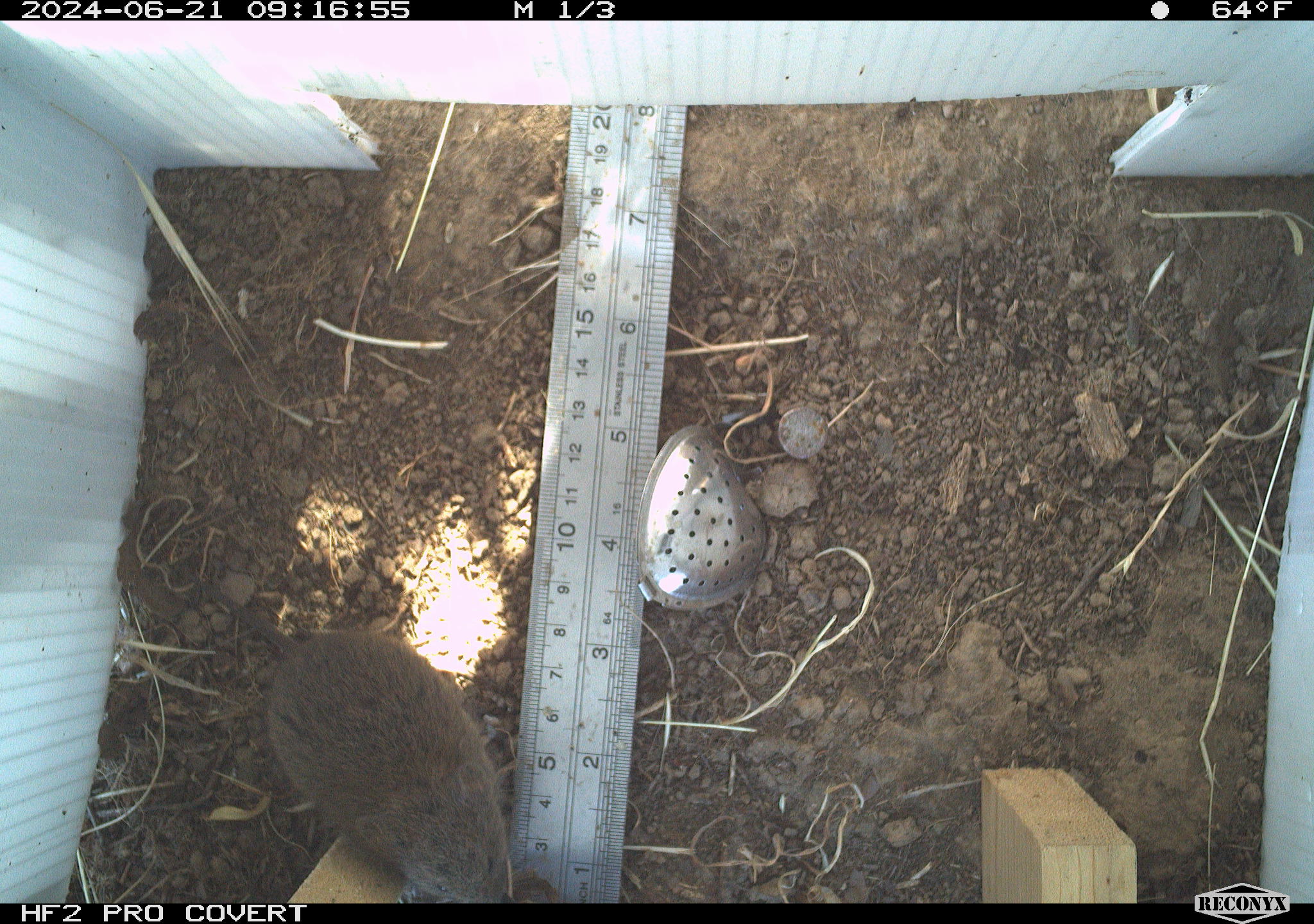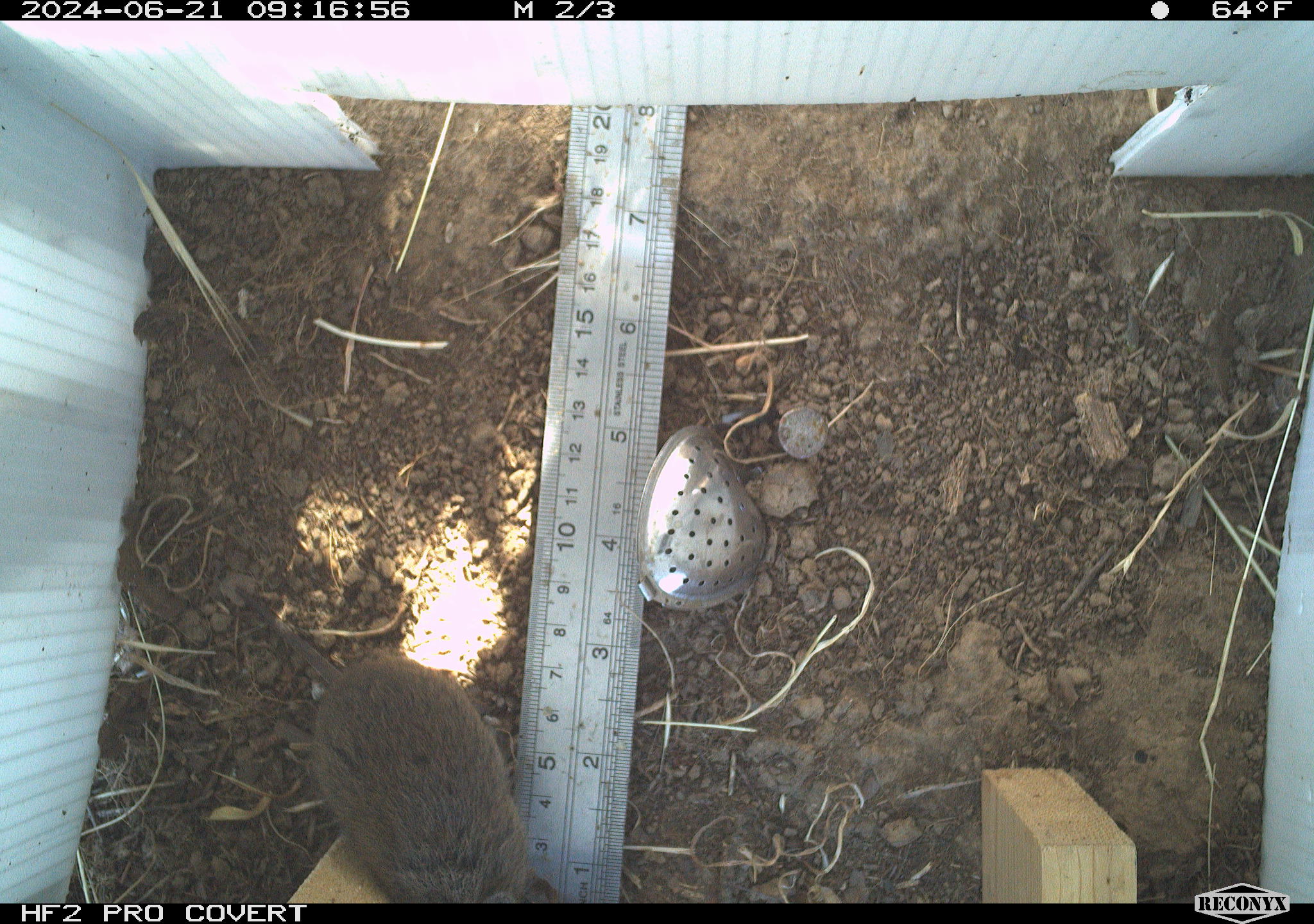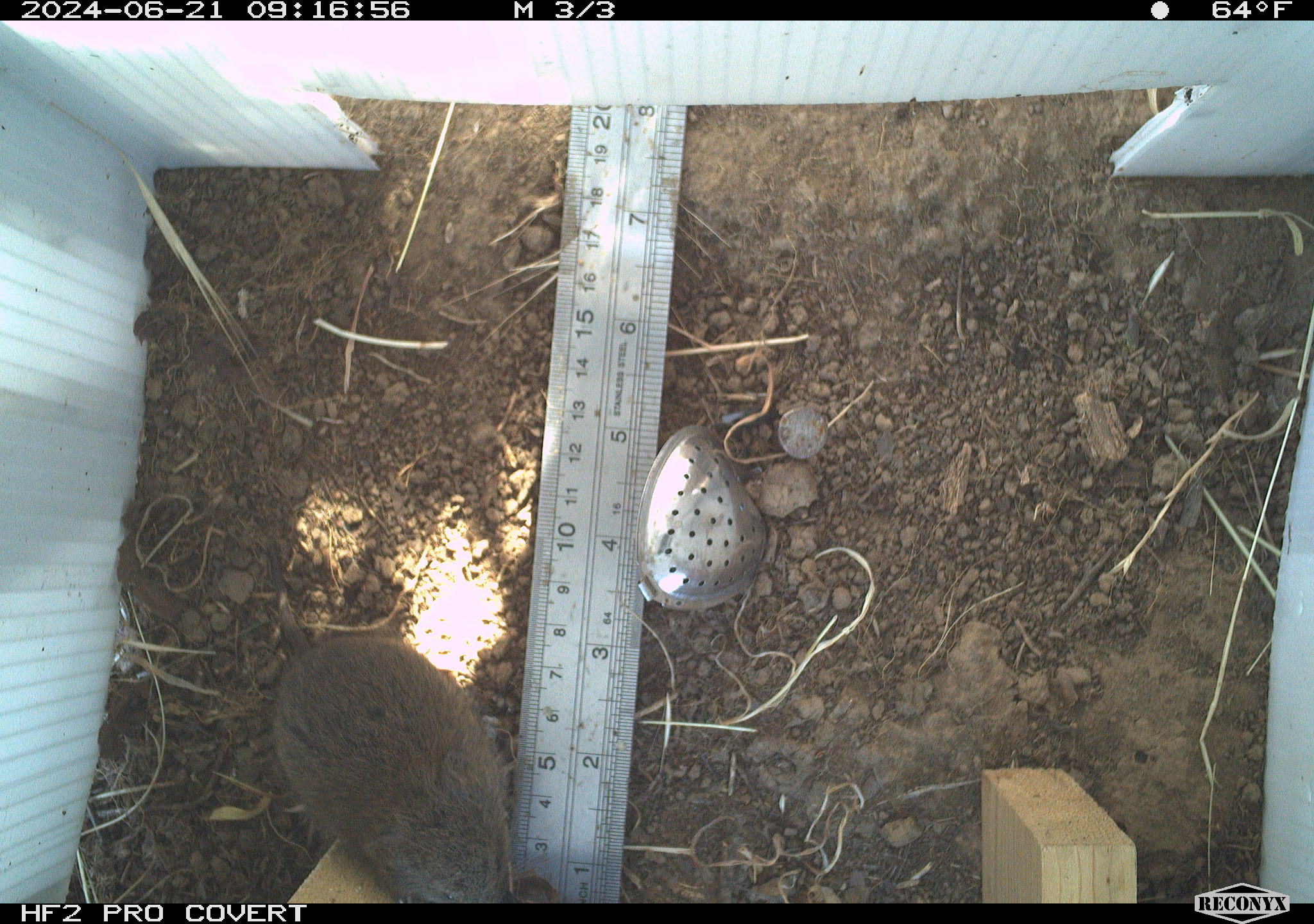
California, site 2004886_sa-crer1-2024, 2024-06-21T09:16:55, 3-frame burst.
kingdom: Animalia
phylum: Chordata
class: Mammalia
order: Rodentia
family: Cricetidae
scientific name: Arvicolinae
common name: voles, lemmings, and muskrats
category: arvicolinae subfamily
Arvicolinae subfamily (voles, lemmings, and muskrats) (Arvicolinae).